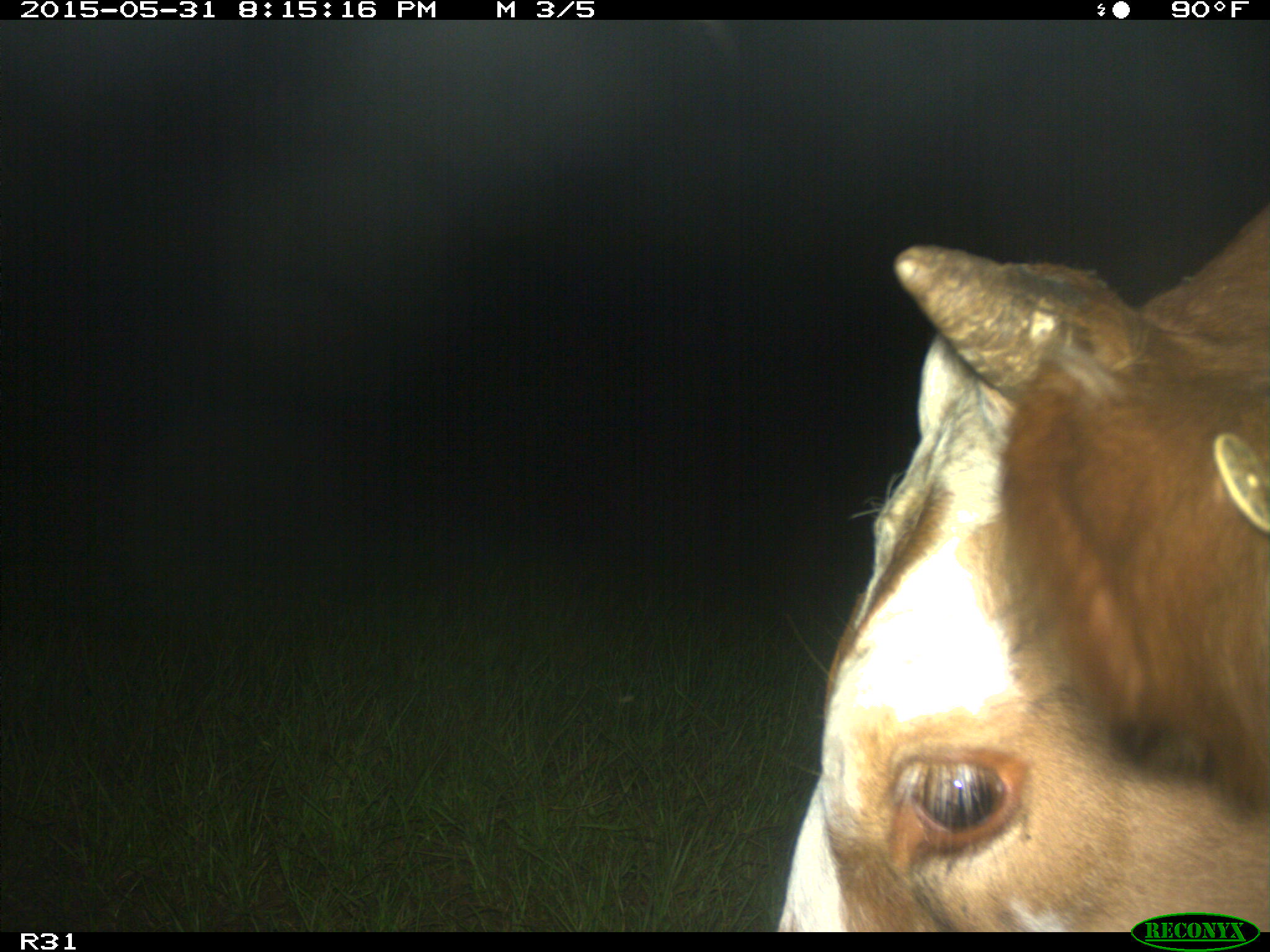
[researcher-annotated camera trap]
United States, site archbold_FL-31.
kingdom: Animalia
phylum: Chordata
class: Mammalia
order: Artiodactyla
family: Bovidae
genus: Bos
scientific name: Bos taurus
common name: domestic cow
Bos taurus (domestic cow).